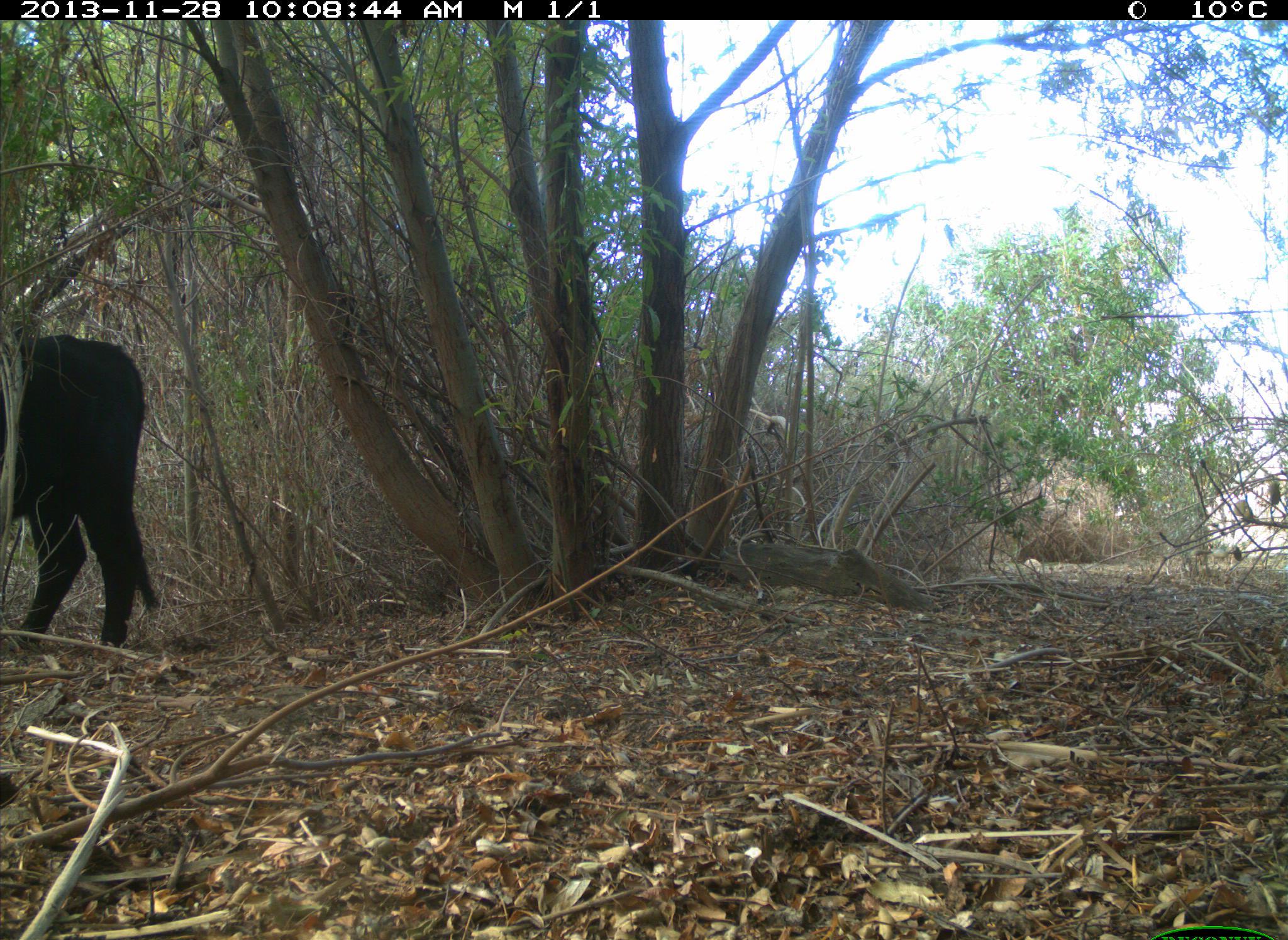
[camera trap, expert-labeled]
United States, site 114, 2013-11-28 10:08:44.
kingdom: Animalia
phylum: Chordata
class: Mammalia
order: Artiodactyla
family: Bovidae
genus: Bos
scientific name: Bos taurus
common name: cow